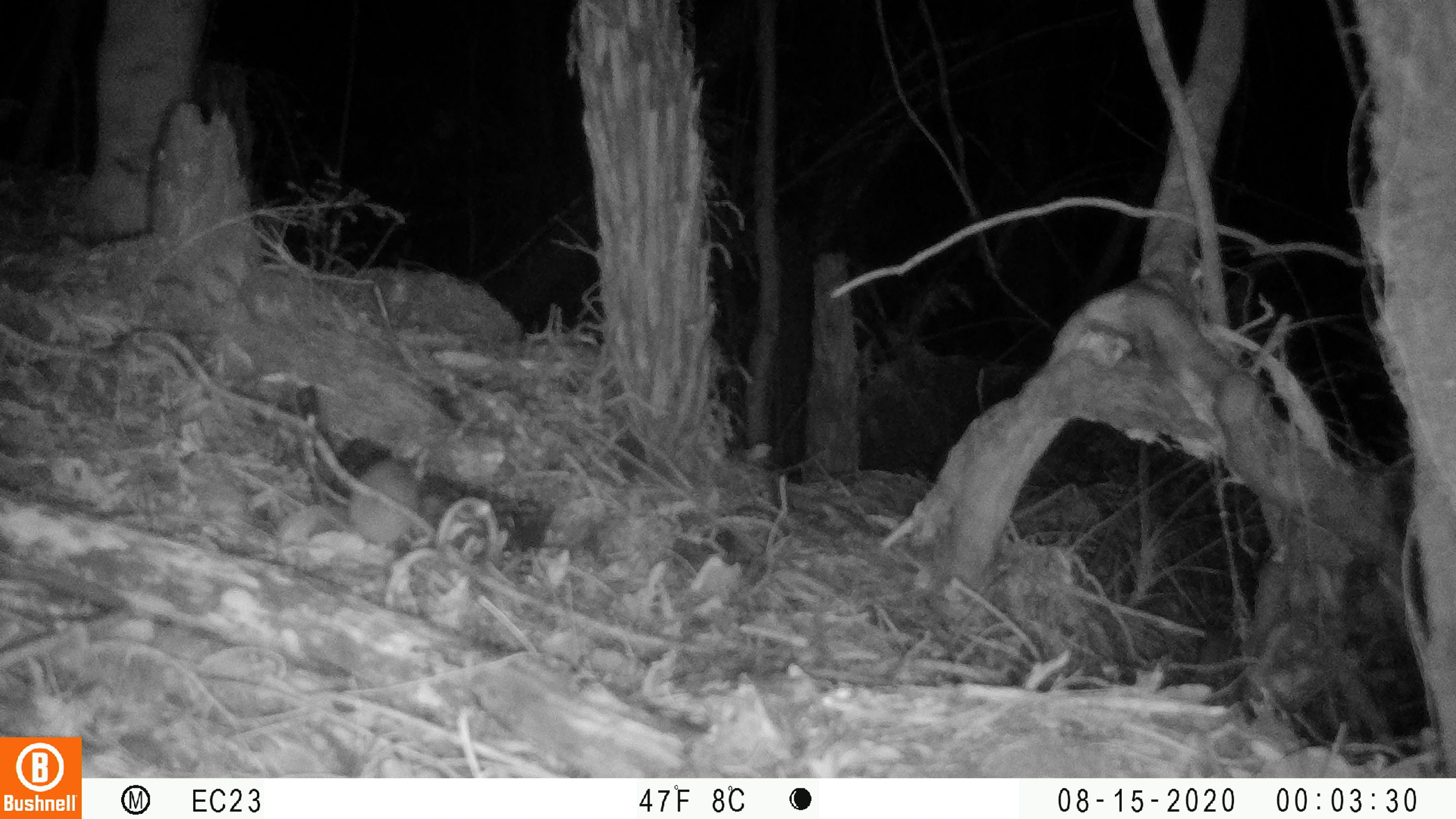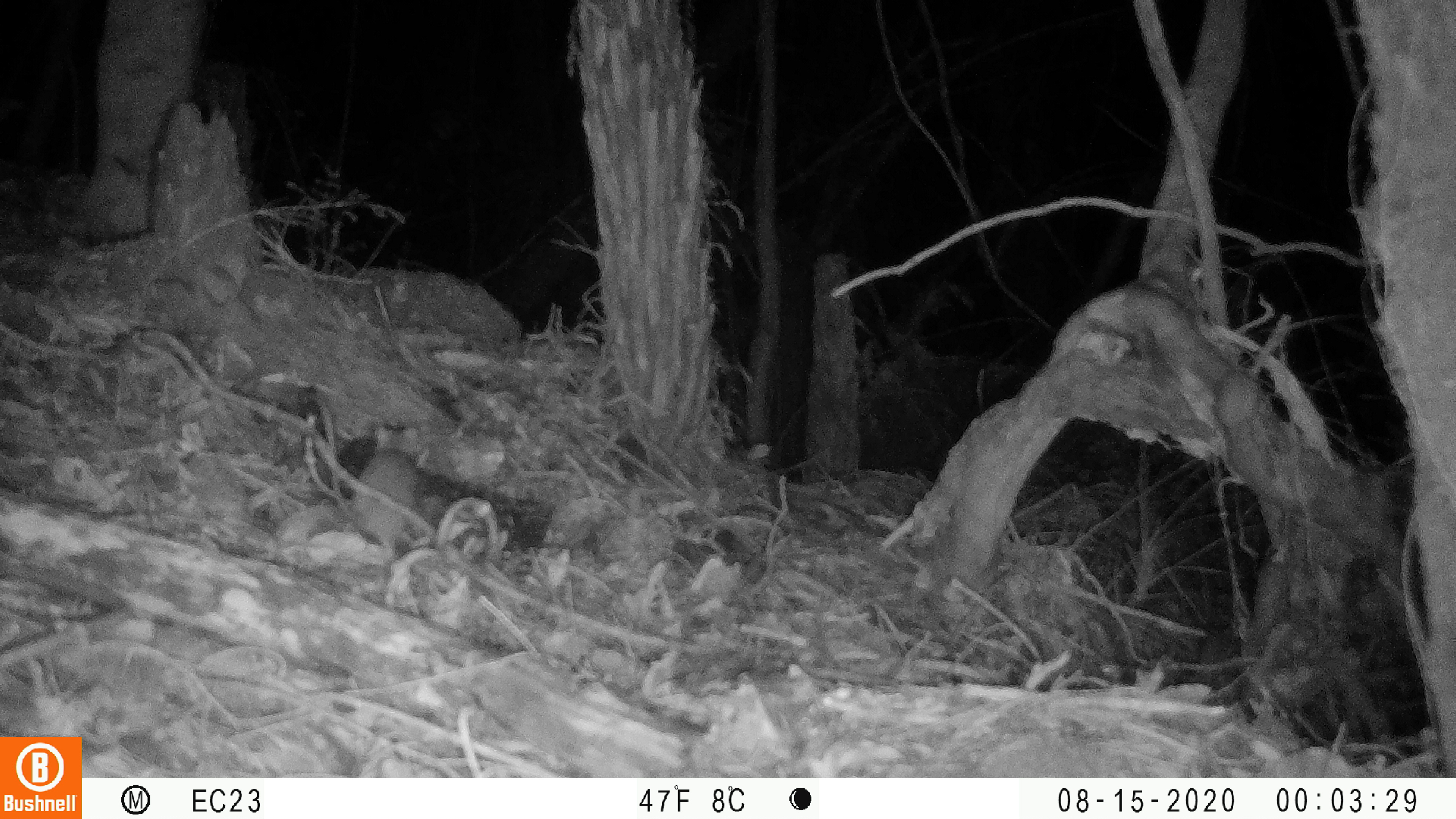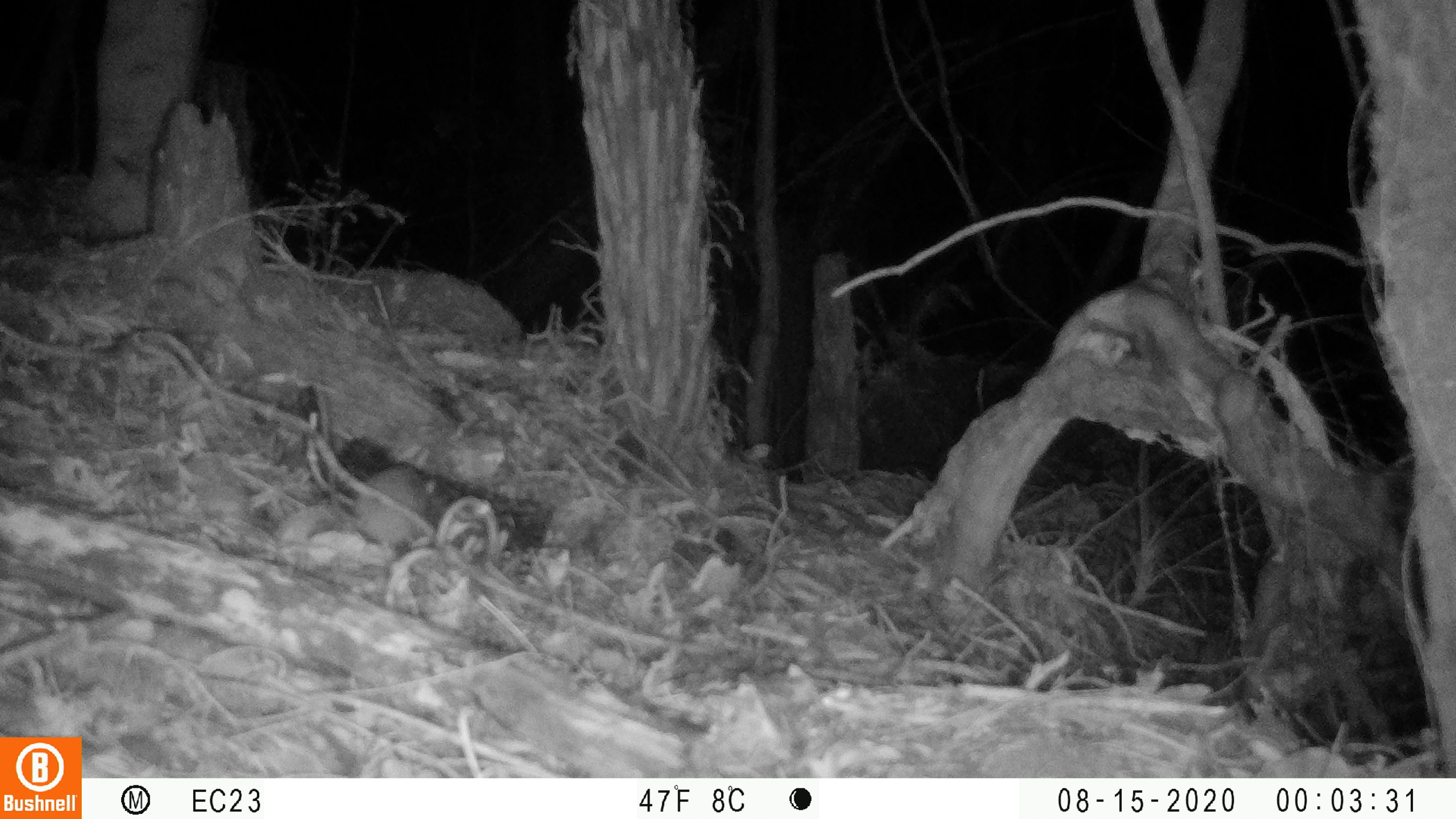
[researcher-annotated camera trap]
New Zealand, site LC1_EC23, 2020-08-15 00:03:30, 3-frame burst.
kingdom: Animalia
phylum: Chordata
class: Mammalia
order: Rodentia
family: Muridae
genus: Rattus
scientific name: Rattus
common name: rat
Rat (Rattus).